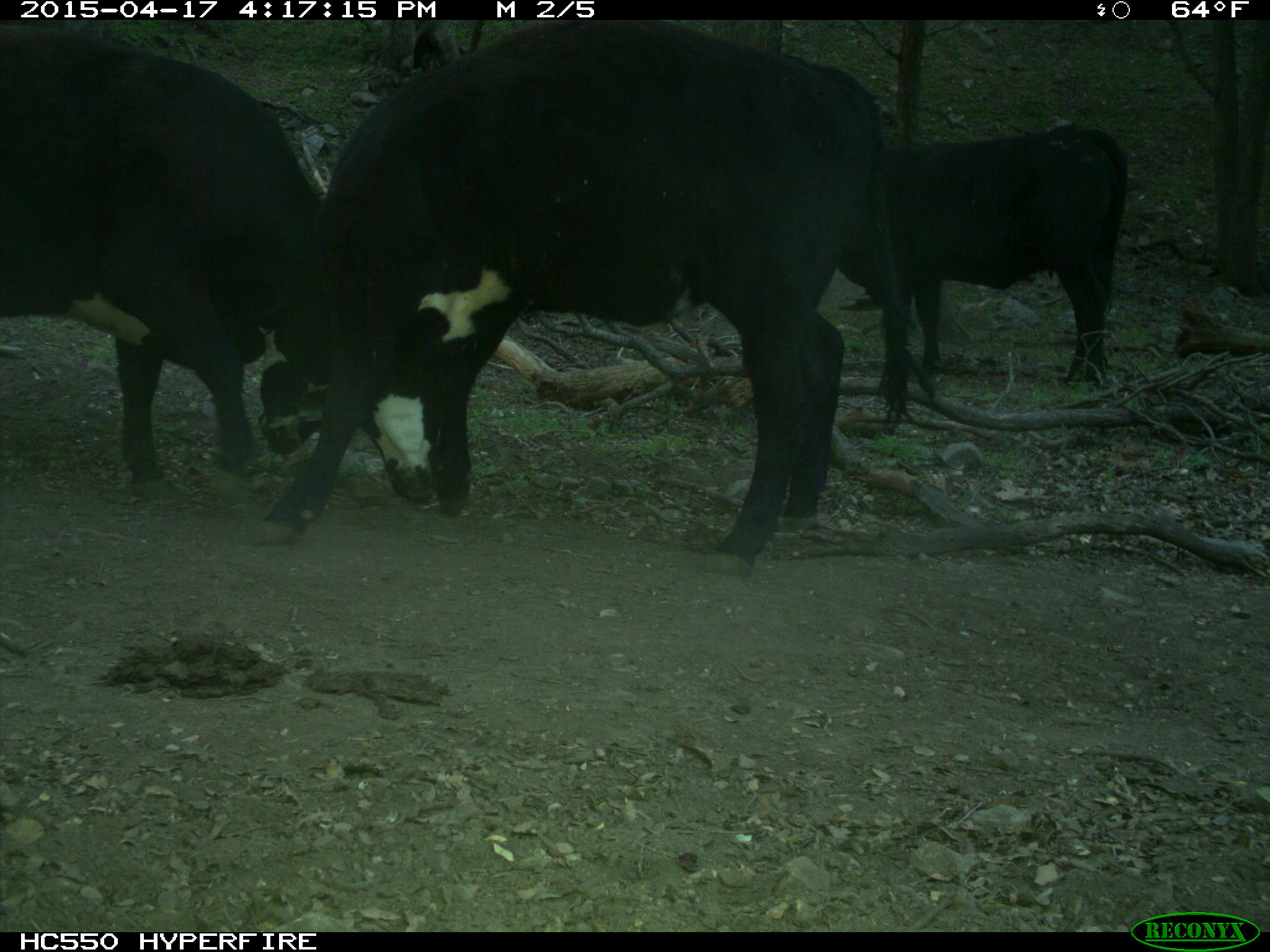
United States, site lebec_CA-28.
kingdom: Animalia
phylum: Chordata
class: Mammalia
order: Artiodactyla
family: Bovidae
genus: Bos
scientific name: Bos taurus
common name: domestic cow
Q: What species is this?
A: Bos taurus (domestic cow).